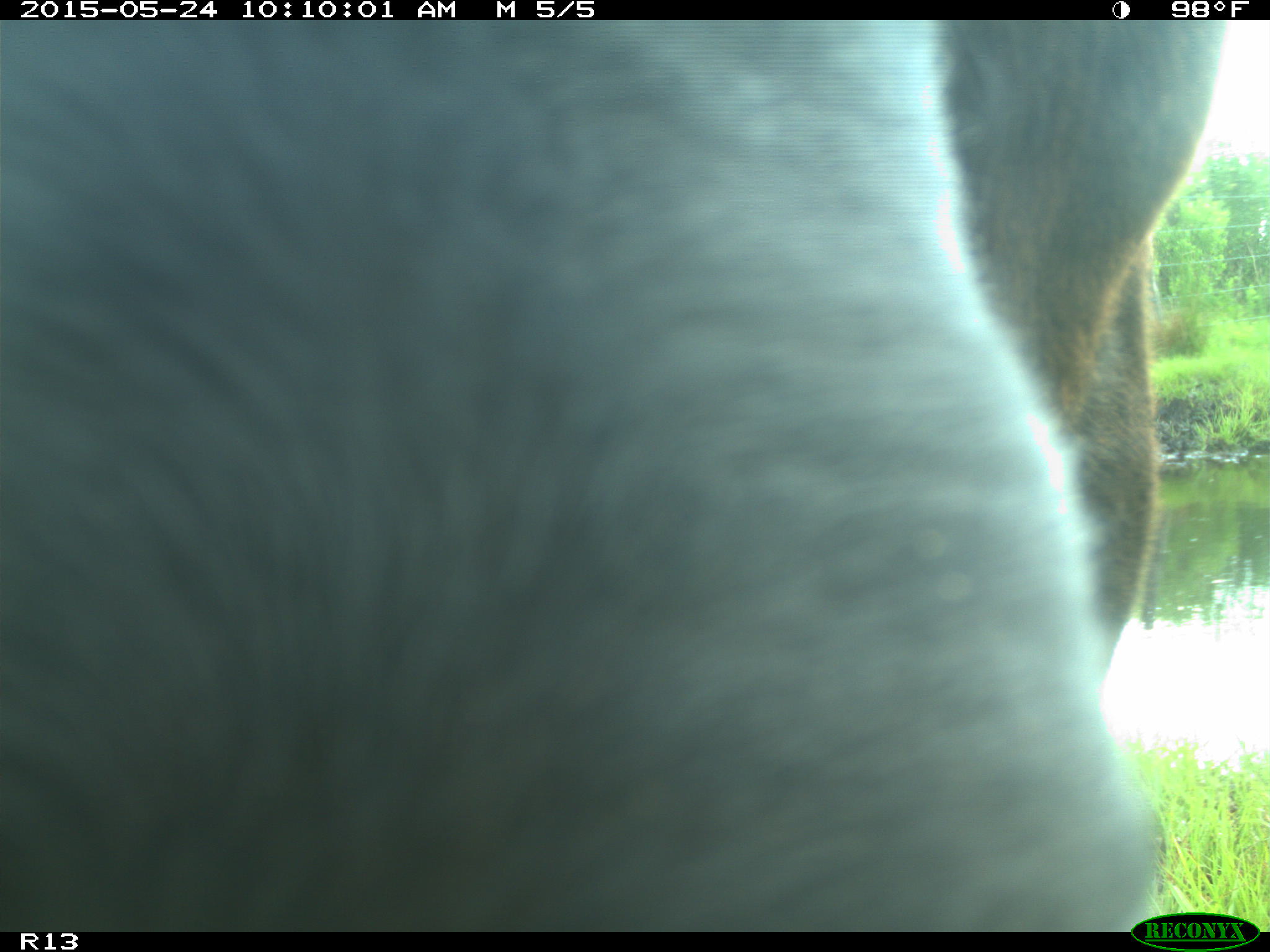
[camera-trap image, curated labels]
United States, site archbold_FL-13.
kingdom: Animalia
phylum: Chordata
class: Mammalia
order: Artiodactyla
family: Bovidae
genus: Bos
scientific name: Bos taurus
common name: domestic cow